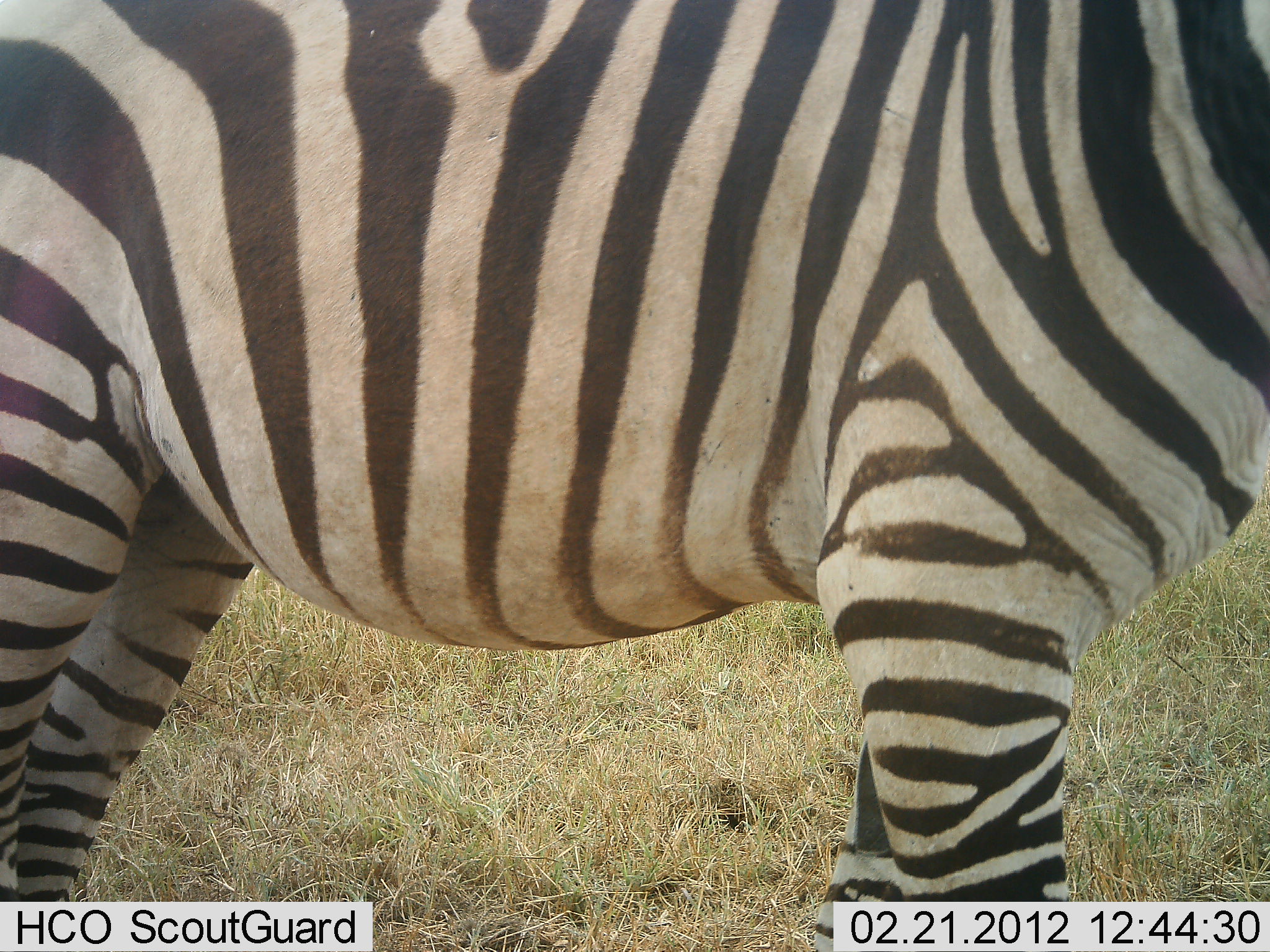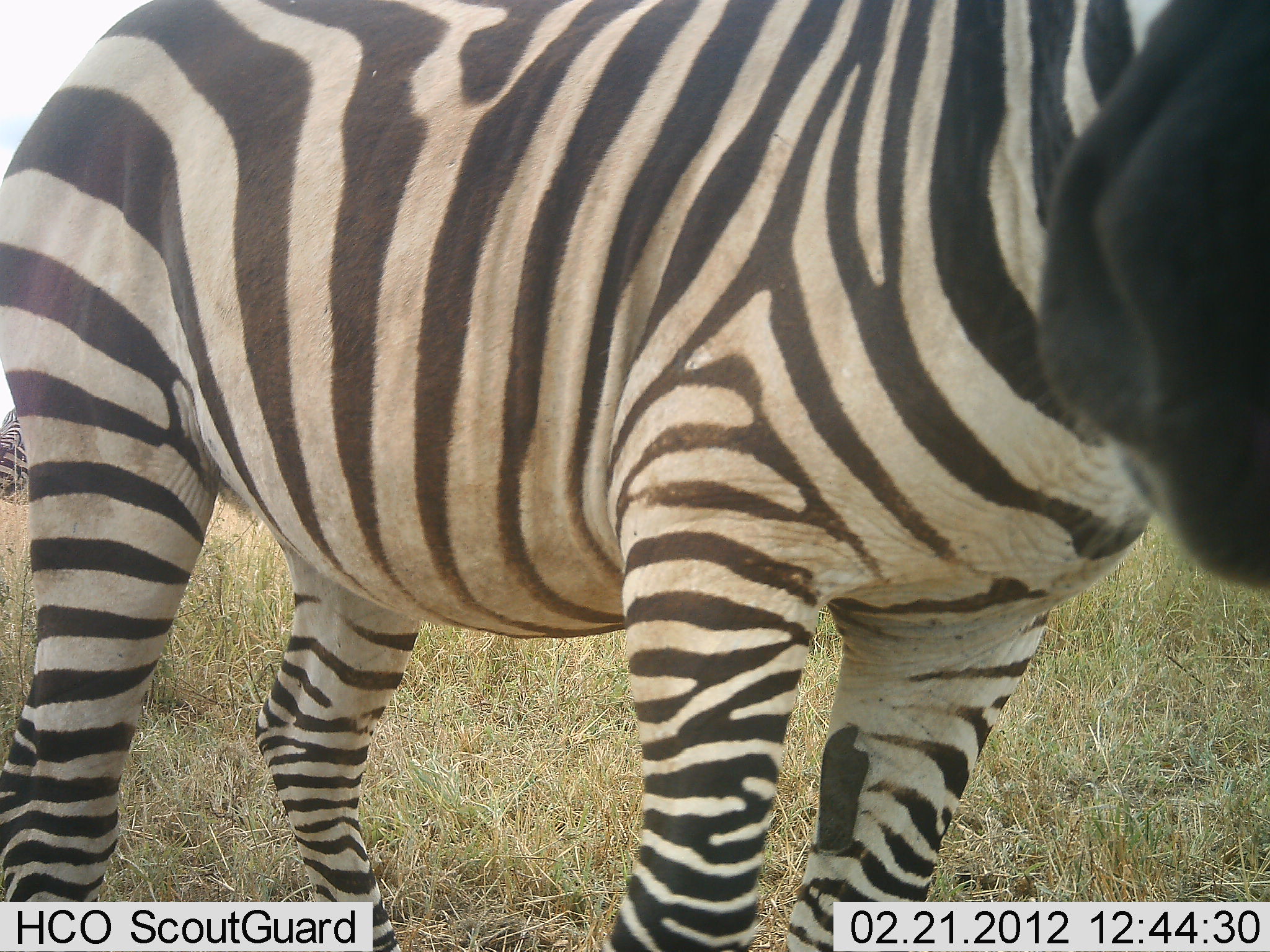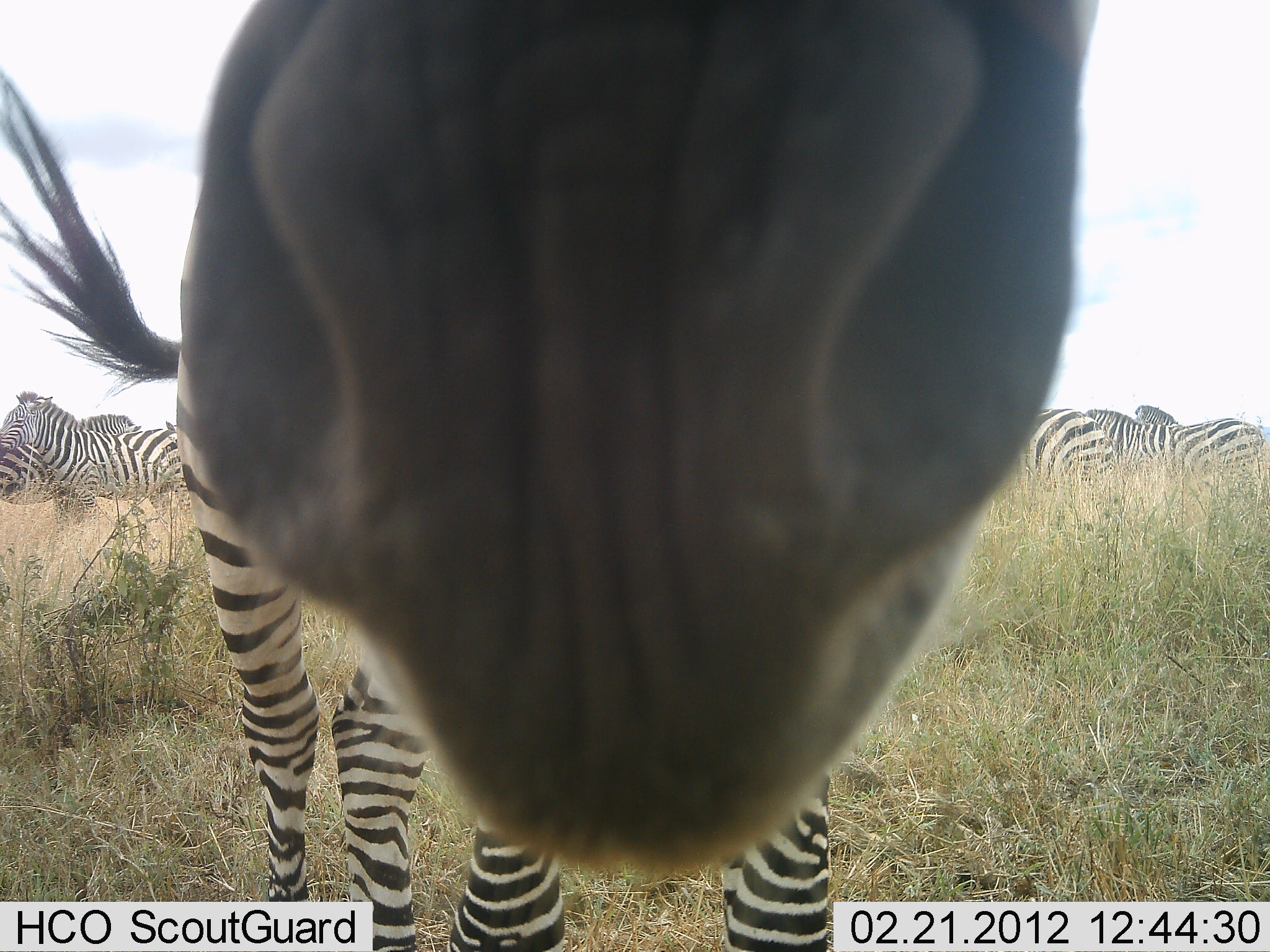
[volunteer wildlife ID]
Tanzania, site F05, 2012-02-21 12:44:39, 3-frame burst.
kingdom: Animalia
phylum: Chordata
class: Mammalia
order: Perissodactyla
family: Equidae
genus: Equus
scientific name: Equus quagga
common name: plains zebra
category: zebra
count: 6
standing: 80%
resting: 7%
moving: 20%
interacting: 20%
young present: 0%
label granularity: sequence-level